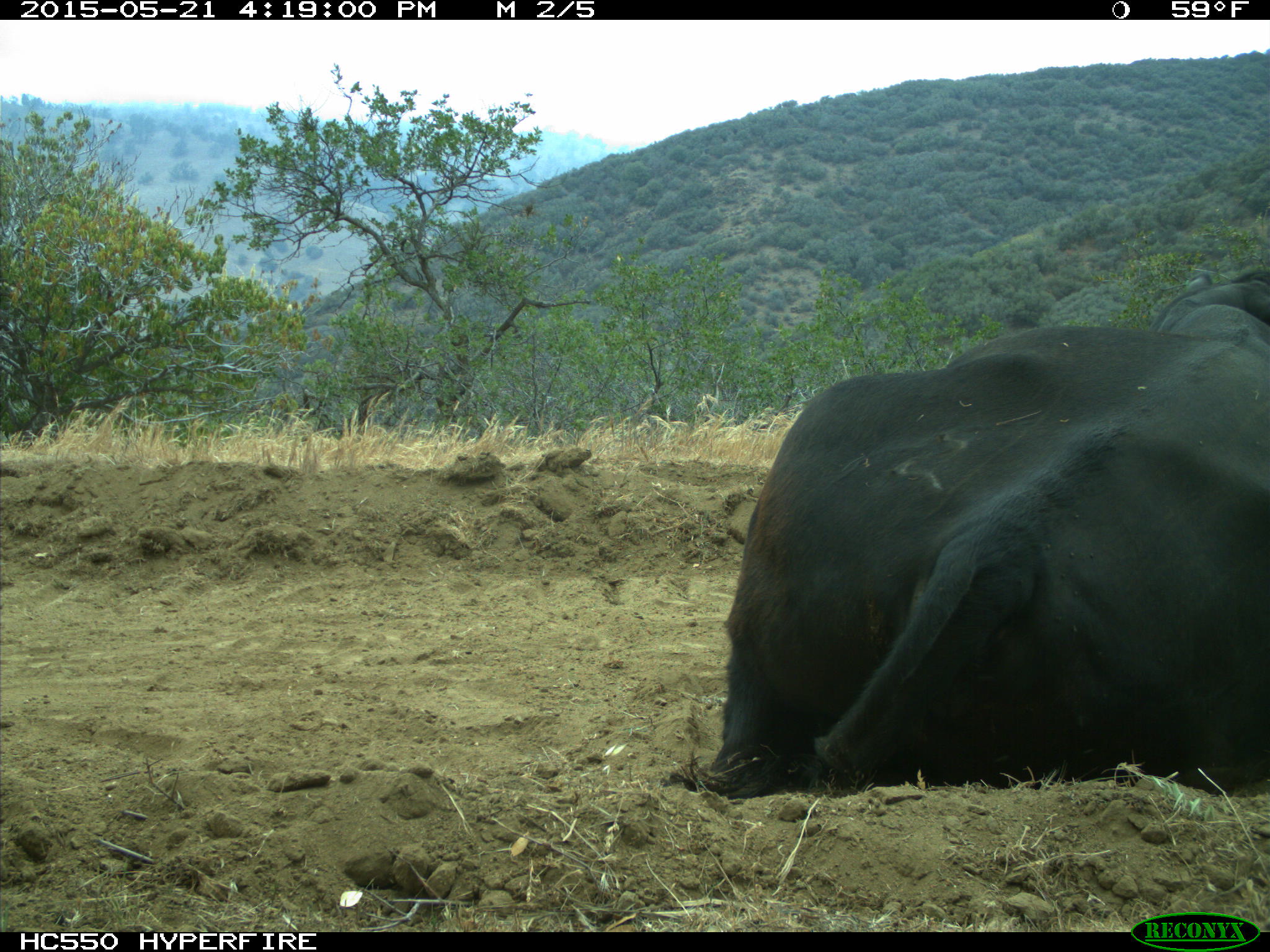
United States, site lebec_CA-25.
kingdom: Animalia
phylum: Chordata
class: Mammalia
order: Artiodactyla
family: Bovidae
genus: Bos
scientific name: Bos taurus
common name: domestic cow